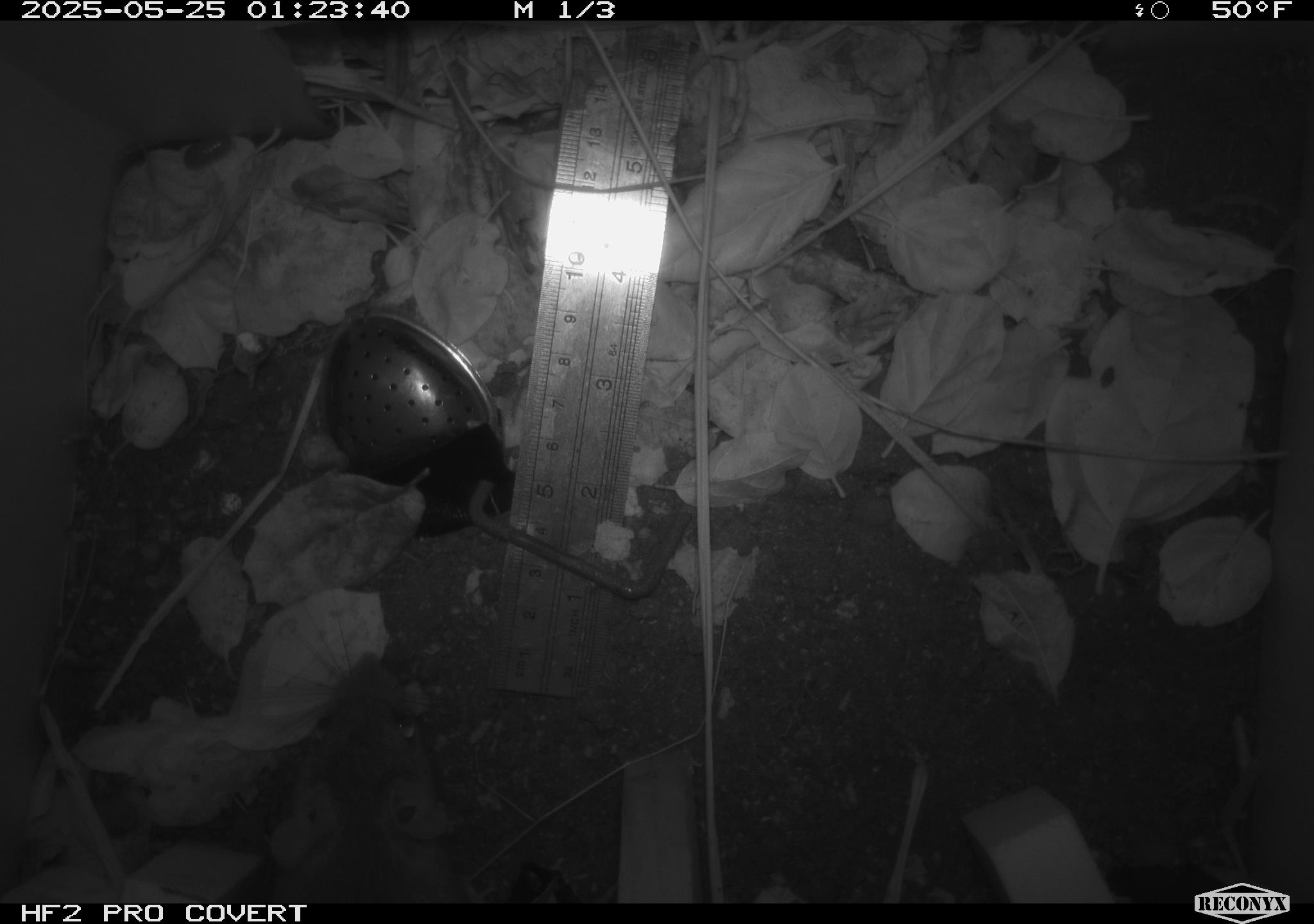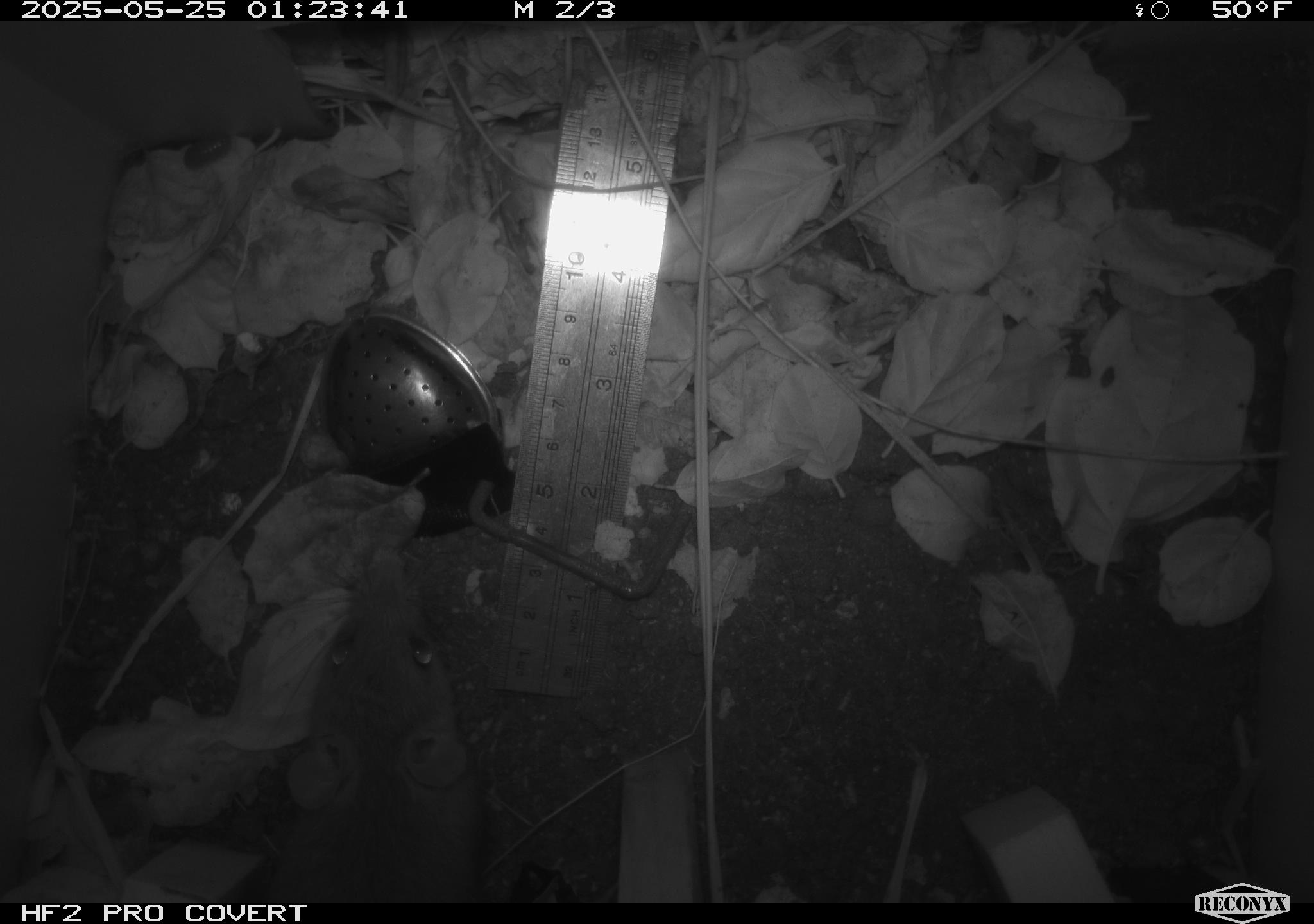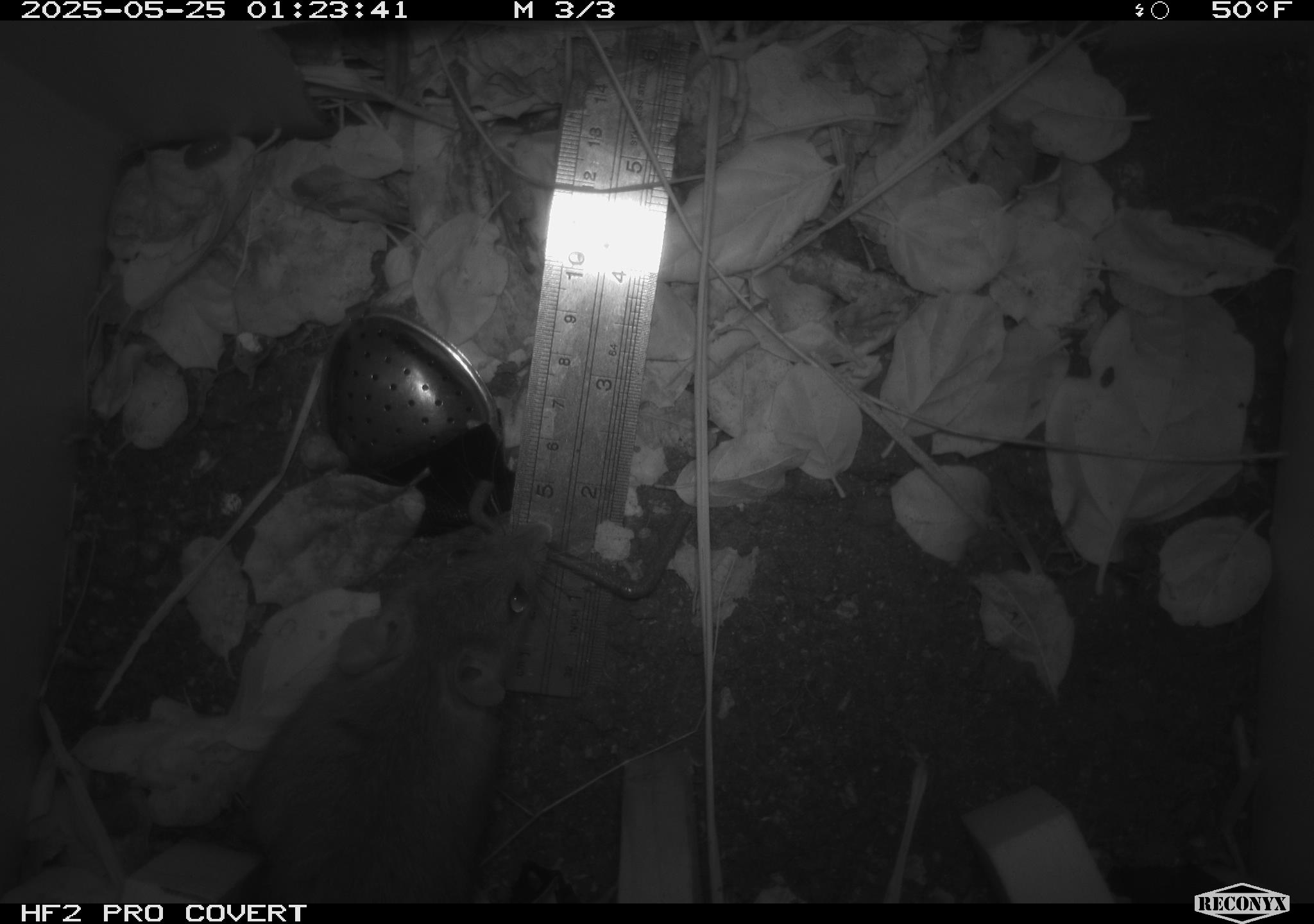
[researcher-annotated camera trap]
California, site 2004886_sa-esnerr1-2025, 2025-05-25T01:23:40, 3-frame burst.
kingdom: Animalia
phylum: Chordata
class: Mammalia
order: Rodentia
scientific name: Rodentia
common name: rodent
Rodent (Rodentia).